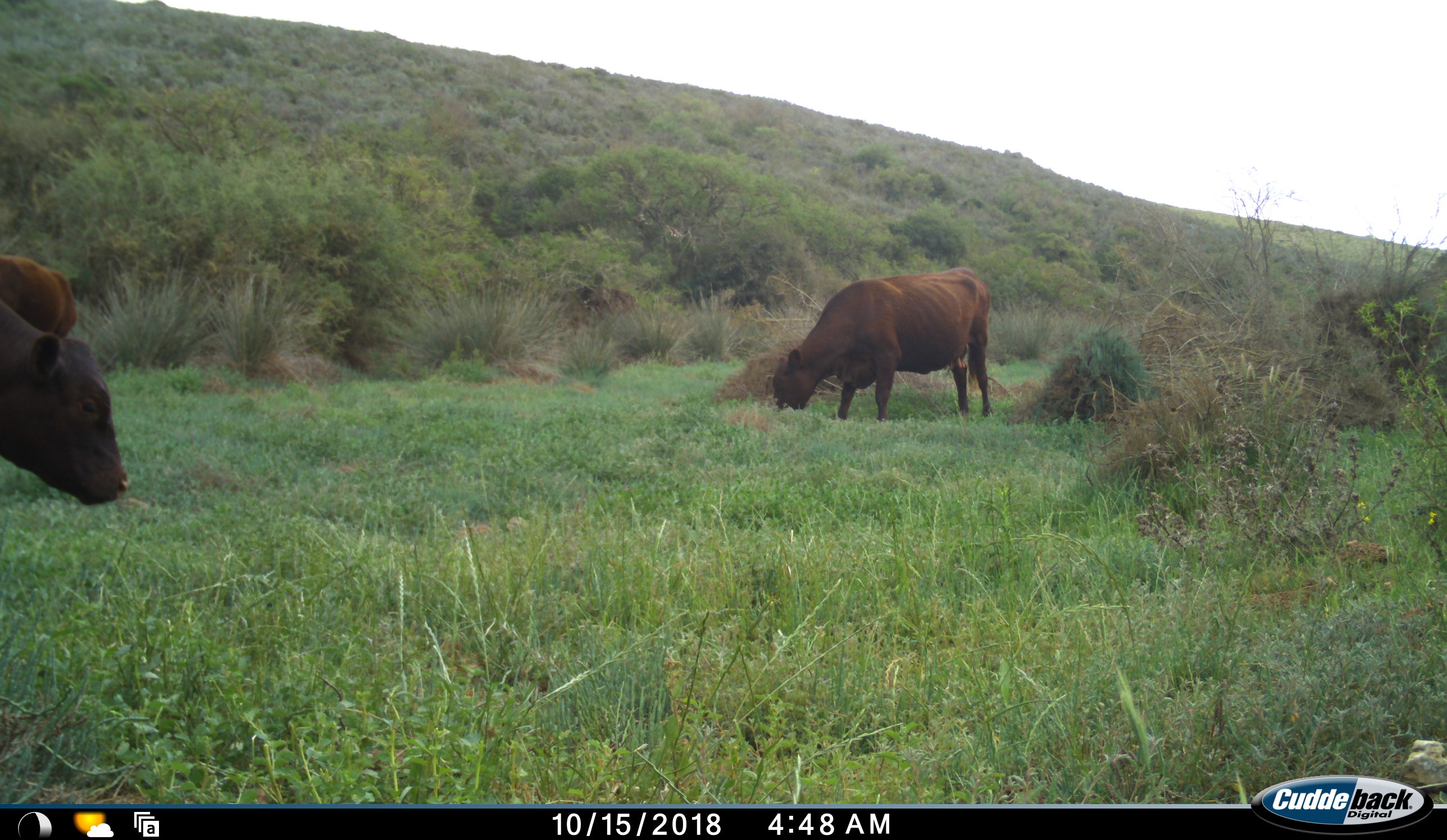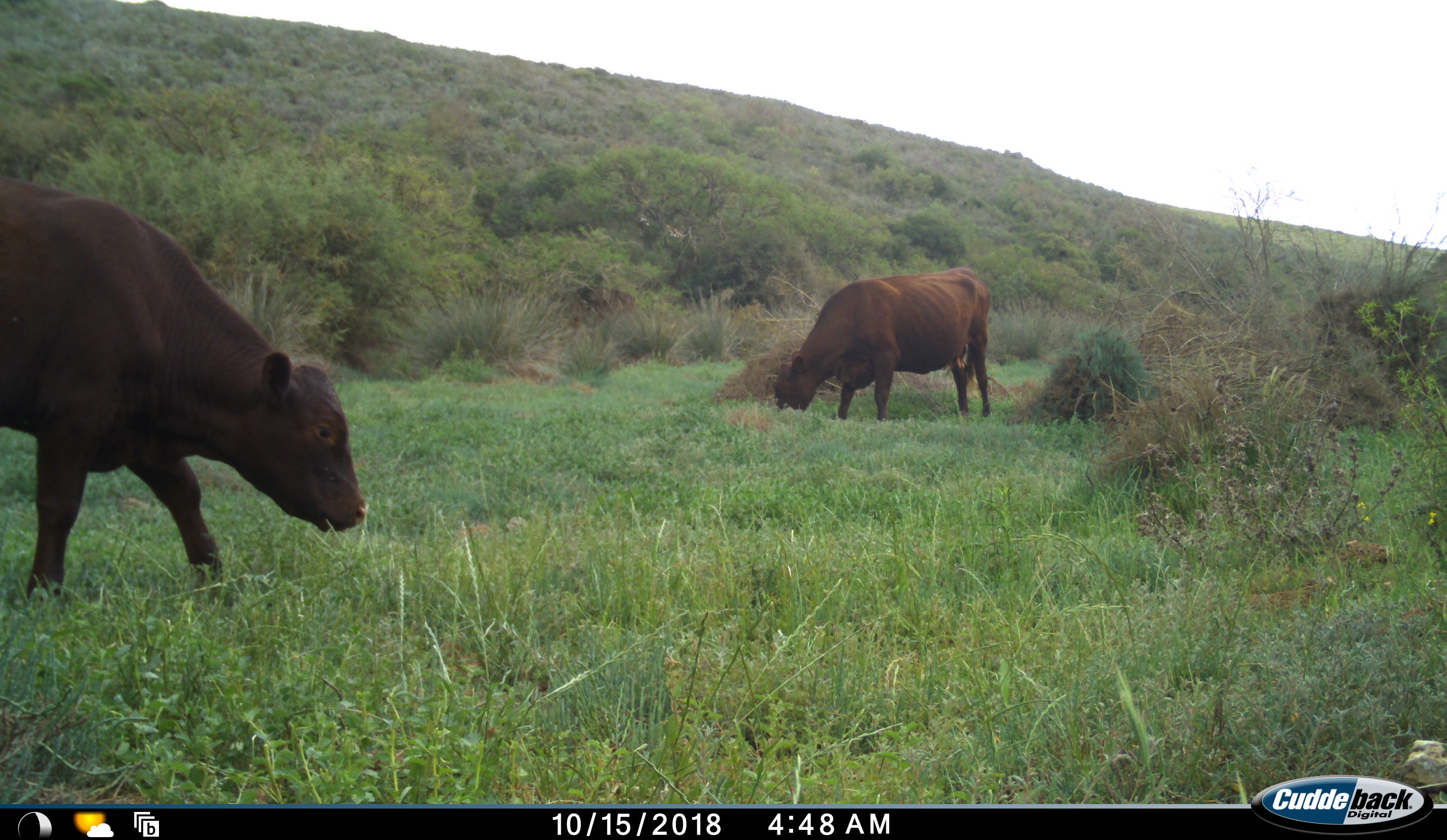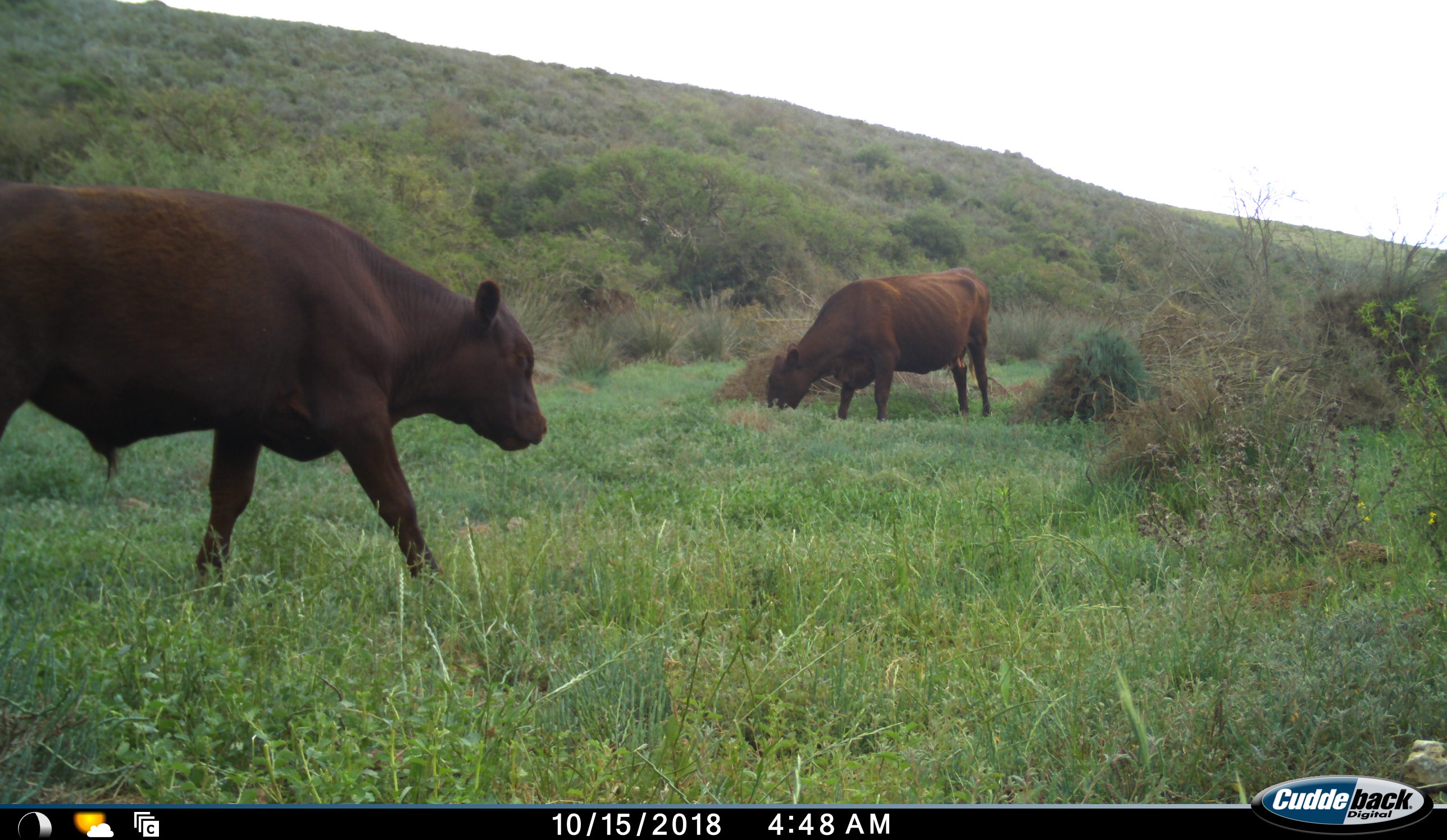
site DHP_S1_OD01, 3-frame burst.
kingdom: Animalia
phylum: Chordata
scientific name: Vertebrata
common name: domestic animal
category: domesticanimal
Domesticanimal (domestic animal) (Vertebrata), count 3. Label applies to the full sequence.